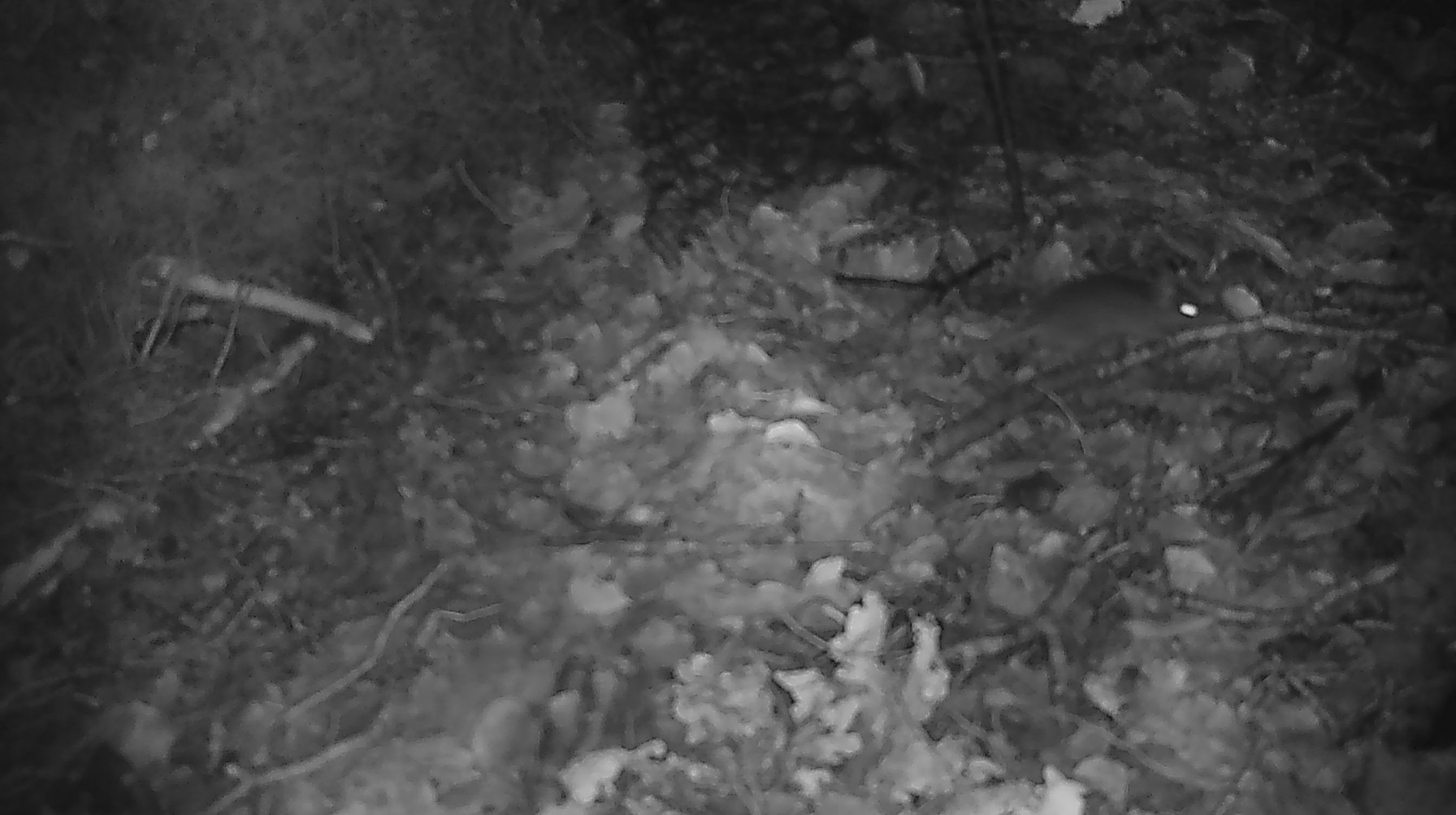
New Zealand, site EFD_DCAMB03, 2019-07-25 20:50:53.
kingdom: Animalia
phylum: Chordata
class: Mammalia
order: Rodentia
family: Muridae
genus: Mus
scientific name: Mus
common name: mouse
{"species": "mouse (Mus)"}